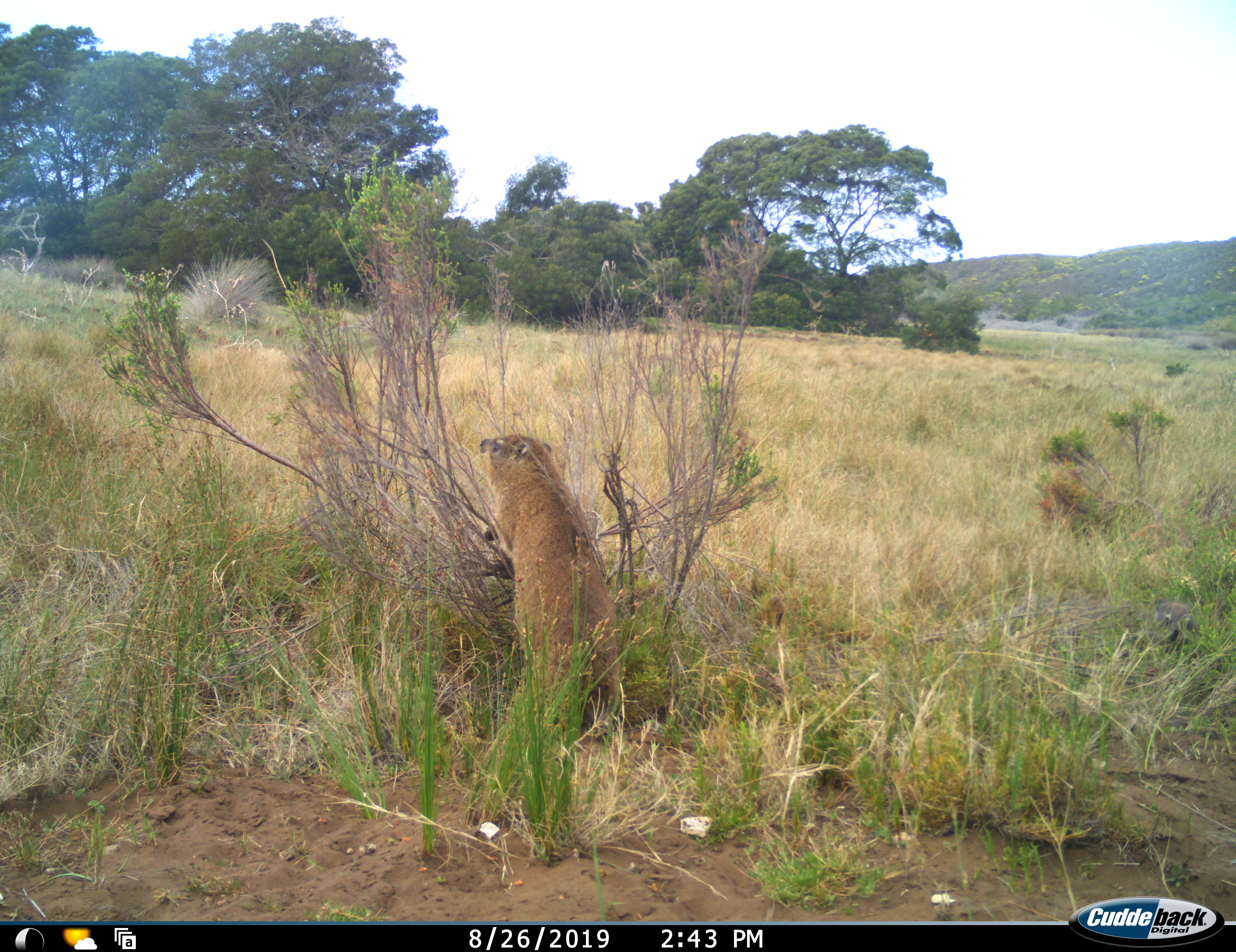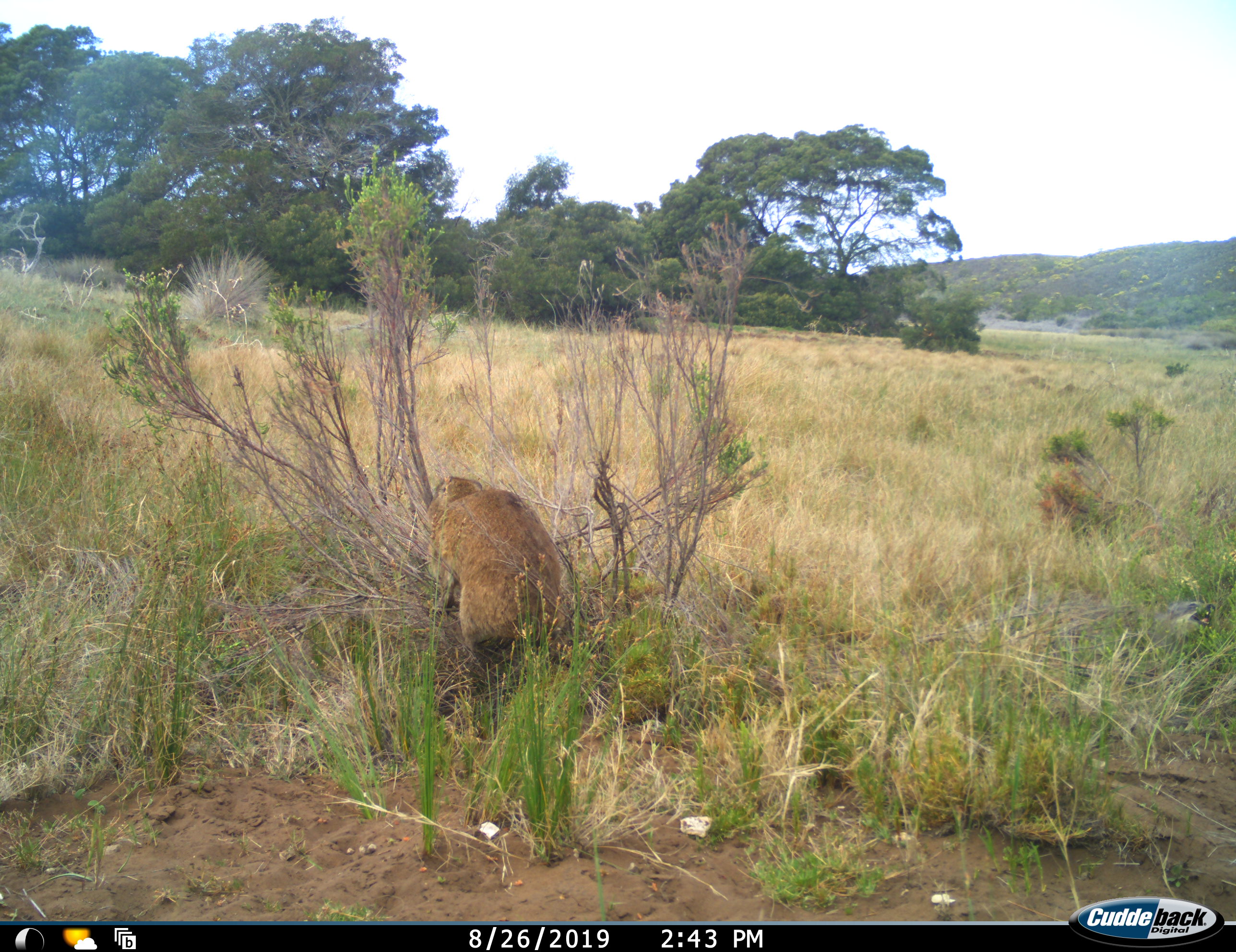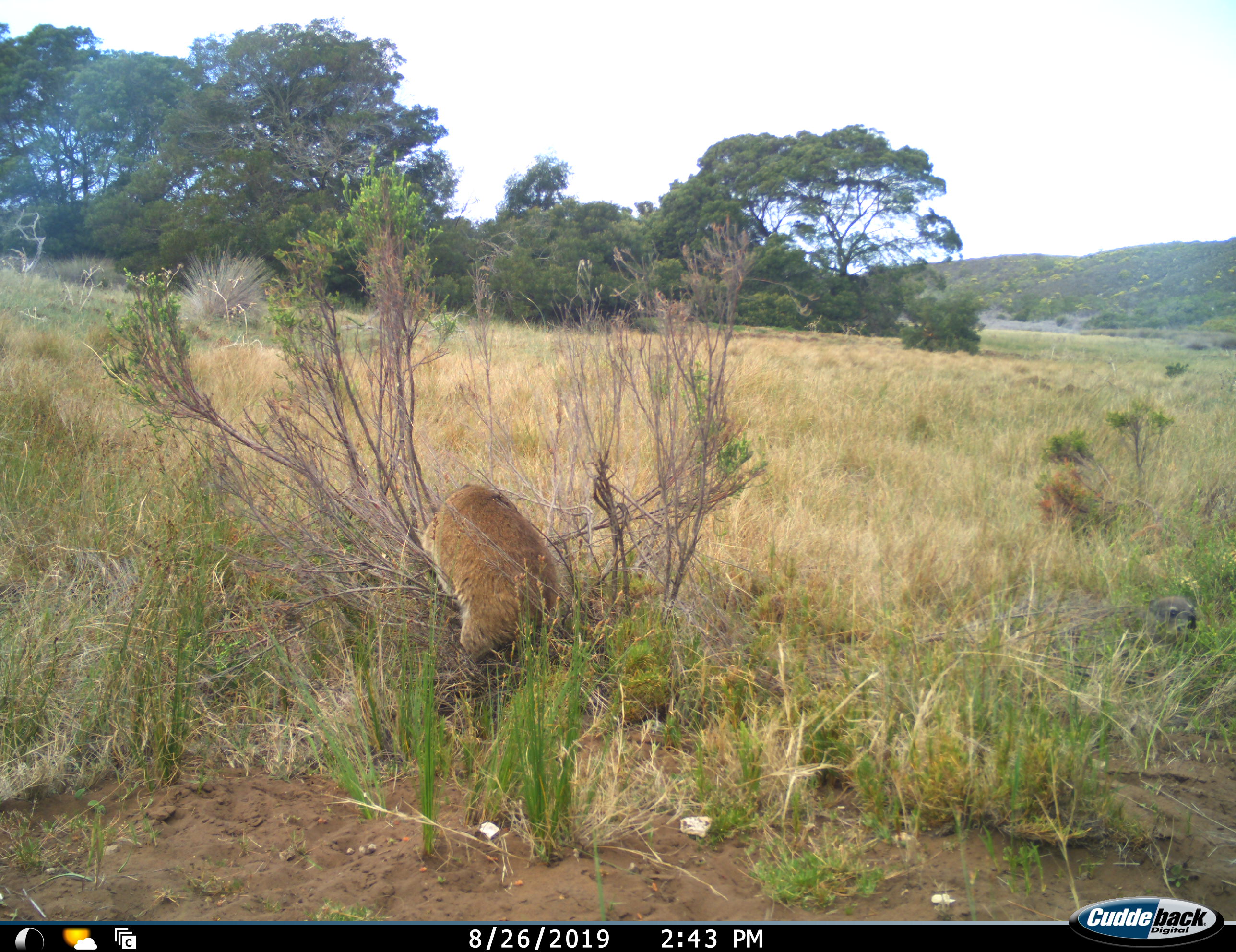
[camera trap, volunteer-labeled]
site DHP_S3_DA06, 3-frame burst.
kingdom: Animalia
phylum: Chordata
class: Mammalia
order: Hyracoidea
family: Procaviidae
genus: Procavia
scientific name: Procavia capensis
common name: rock hyrax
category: rockhyraxdassie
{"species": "rockhyraxdassie (rock hyrax) (Procavia capensis)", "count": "1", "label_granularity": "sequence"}